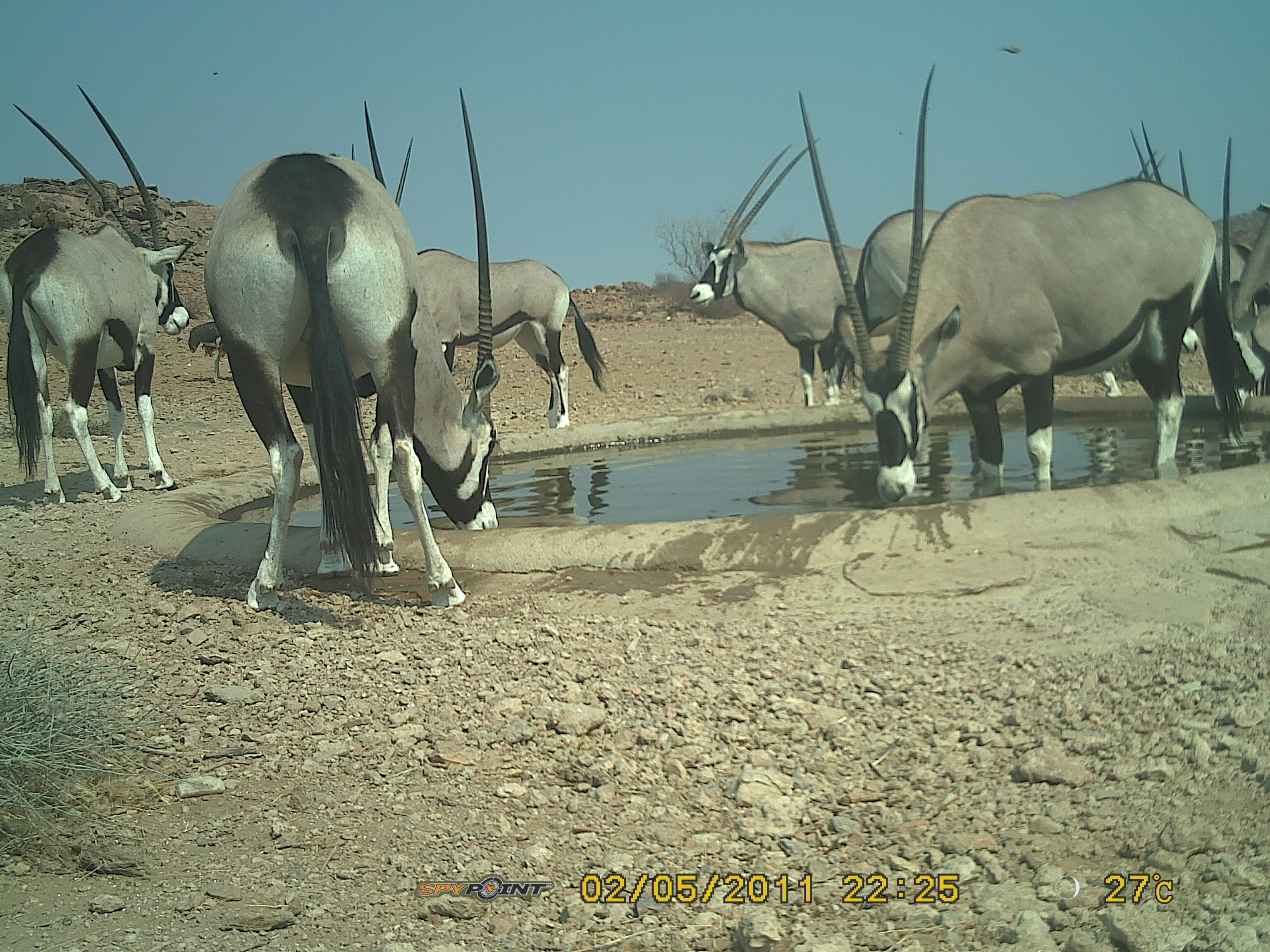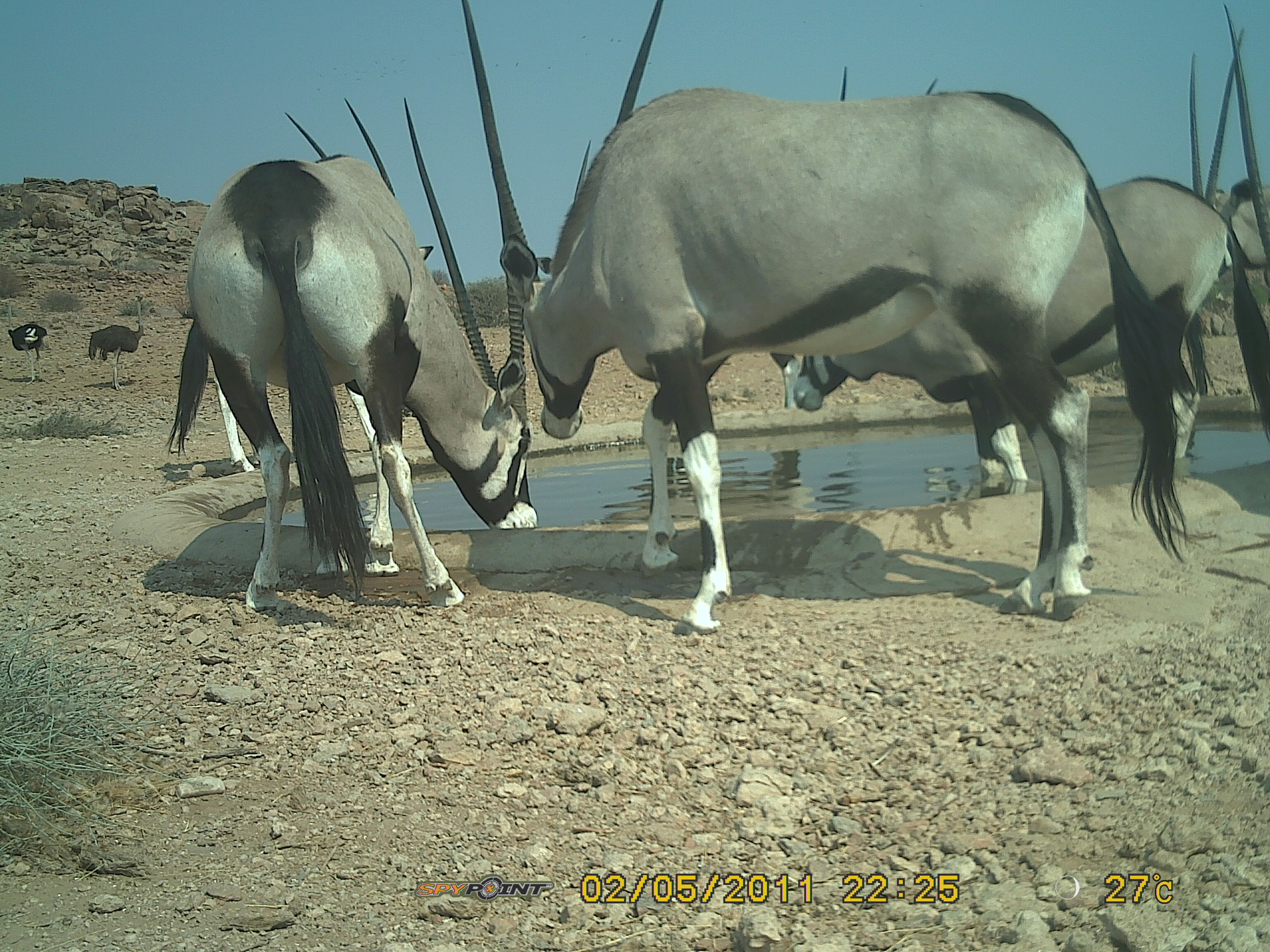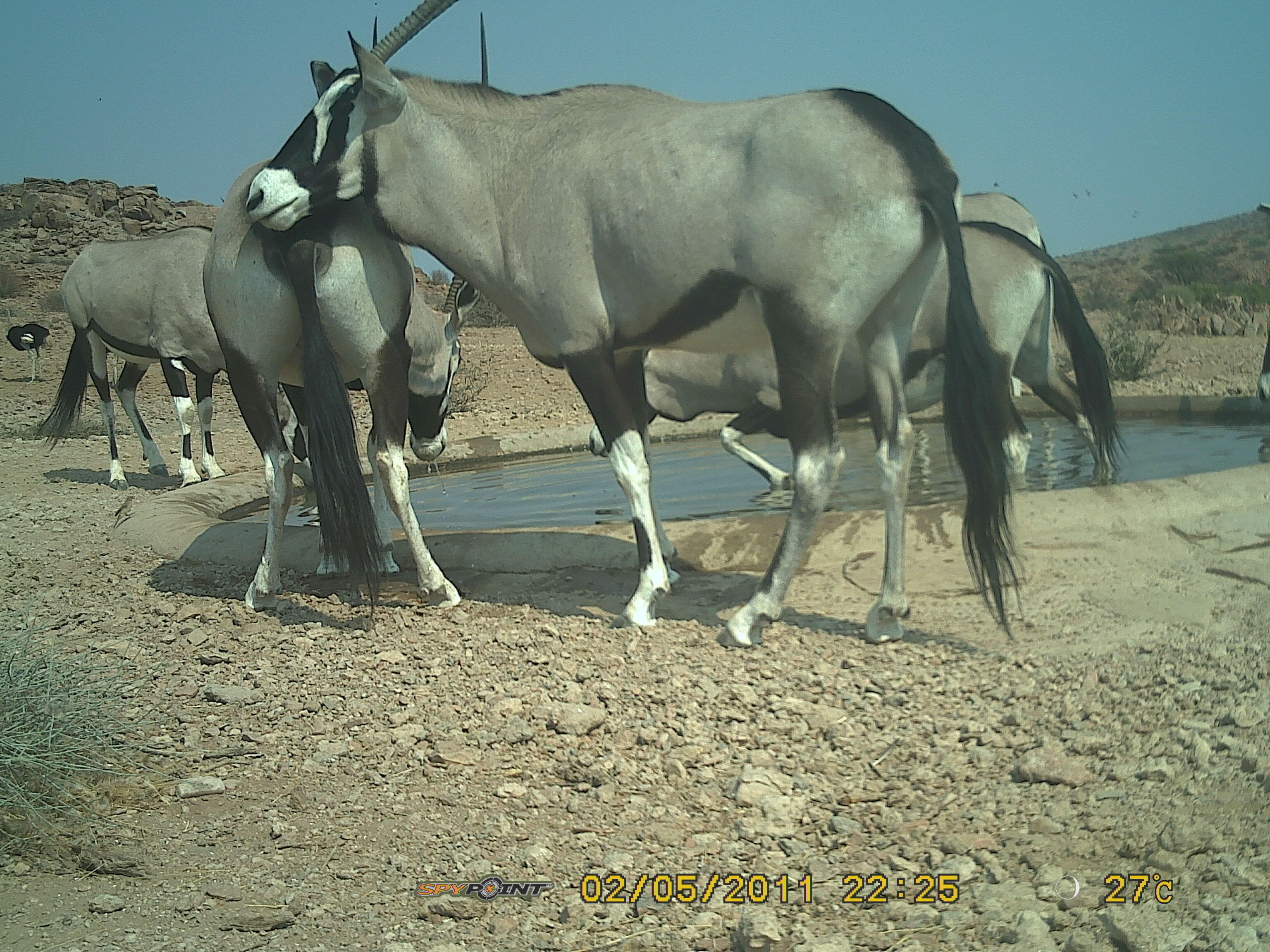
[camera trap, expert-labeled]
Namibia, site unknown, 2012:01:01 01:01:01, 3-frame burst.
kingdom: Animalia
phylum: Chordata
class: Mammalia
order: Artiodactyla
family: Bovidae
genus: Oryx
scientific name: Oryx gazella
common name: gemsbok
Oryx gazella (gemsbok).